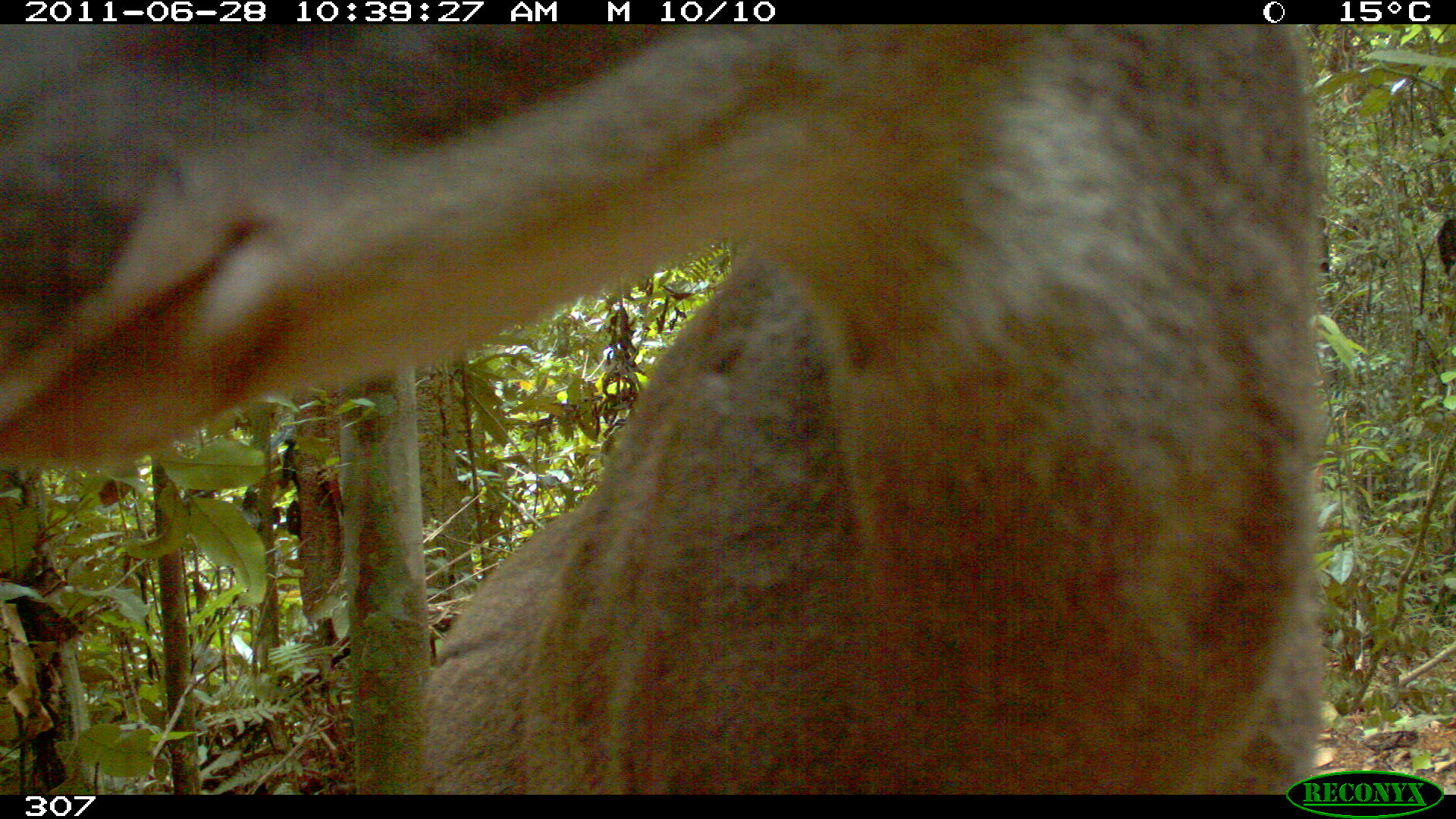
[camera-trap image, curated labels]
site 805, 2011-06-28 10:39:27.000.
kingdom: Animalia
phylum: Chordata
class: Mammalia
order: Artiodactyla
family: Cervidae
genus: Mazama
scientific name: Mazama gouazoubira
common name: gray brocket